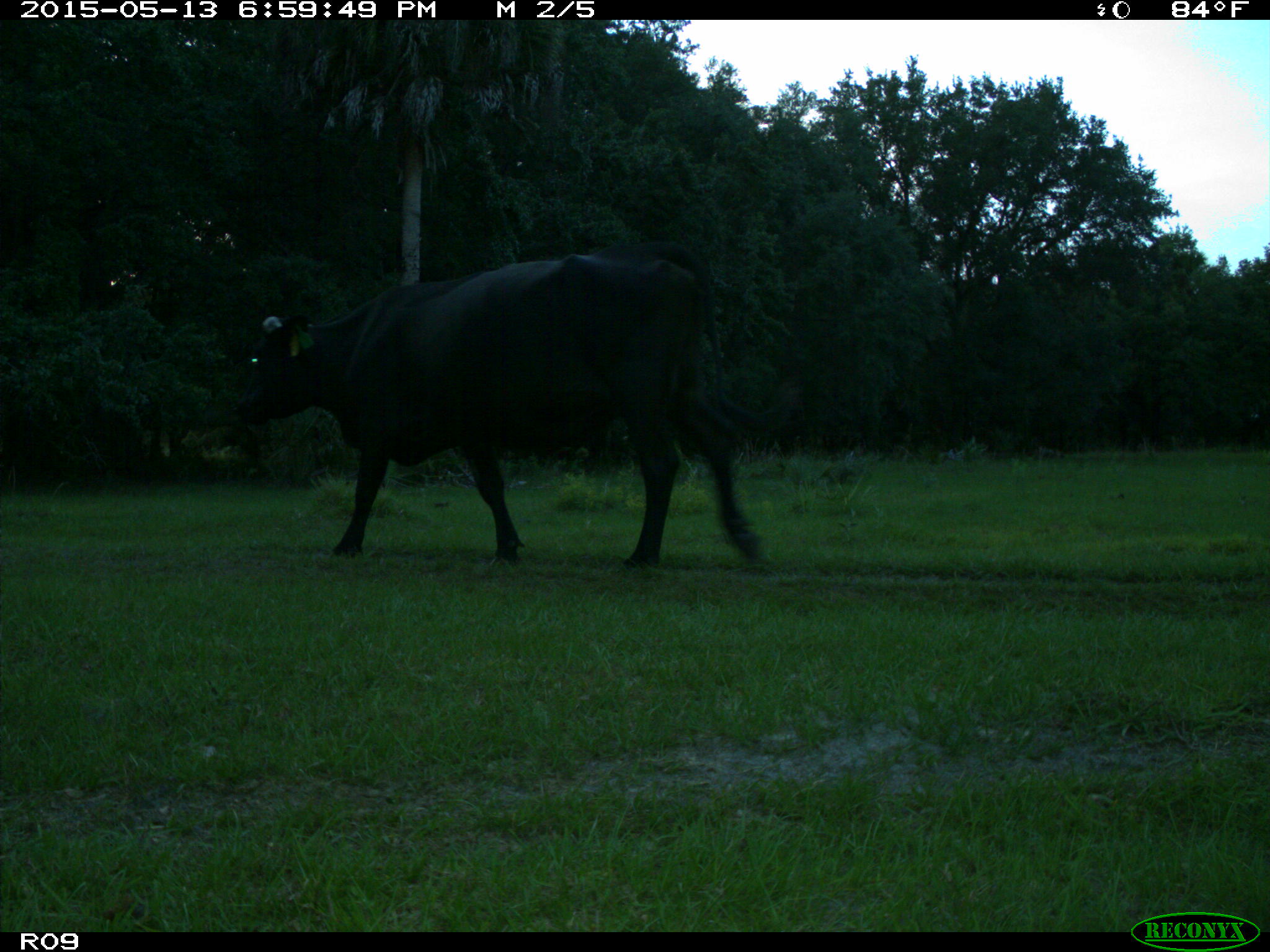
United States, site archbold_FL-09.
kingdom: Animalia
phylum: Chordata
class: Mammalia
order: Artiodactyla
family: Bovidae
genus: Bos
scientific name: Bos taurus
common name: domestic cow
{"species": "Bos taurus (domestic cow)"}